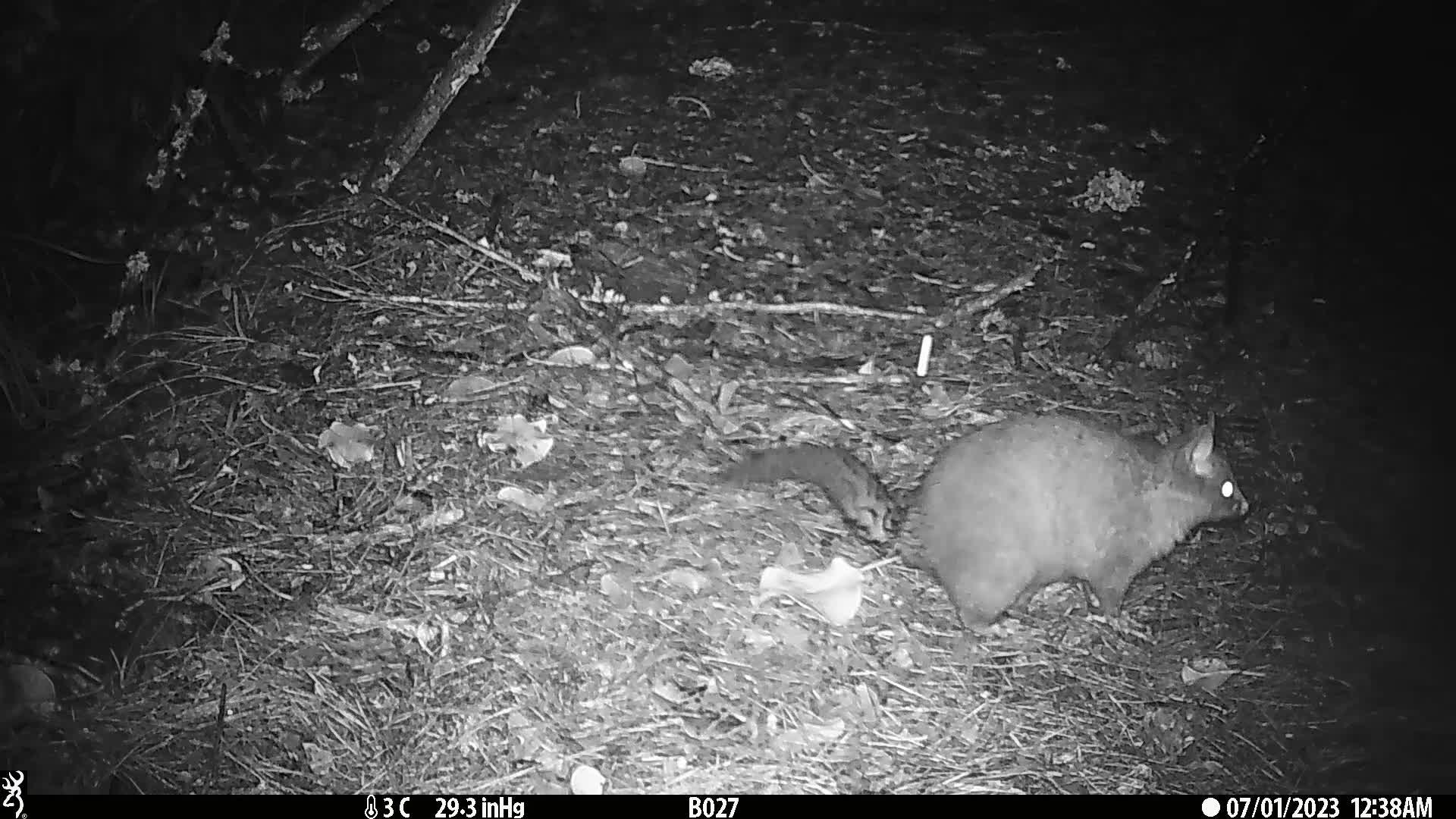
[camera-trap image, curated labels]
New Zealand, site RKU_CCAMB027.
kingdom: Animalia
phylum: Chordata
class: Mammalia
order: Diprotodontia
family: Phalangeridae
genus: Trichosurus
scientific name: Trichosurus vulpecula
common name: common brushtail possum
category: possum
Possum (common brushtail possum) (Trichosurus vulpecula).